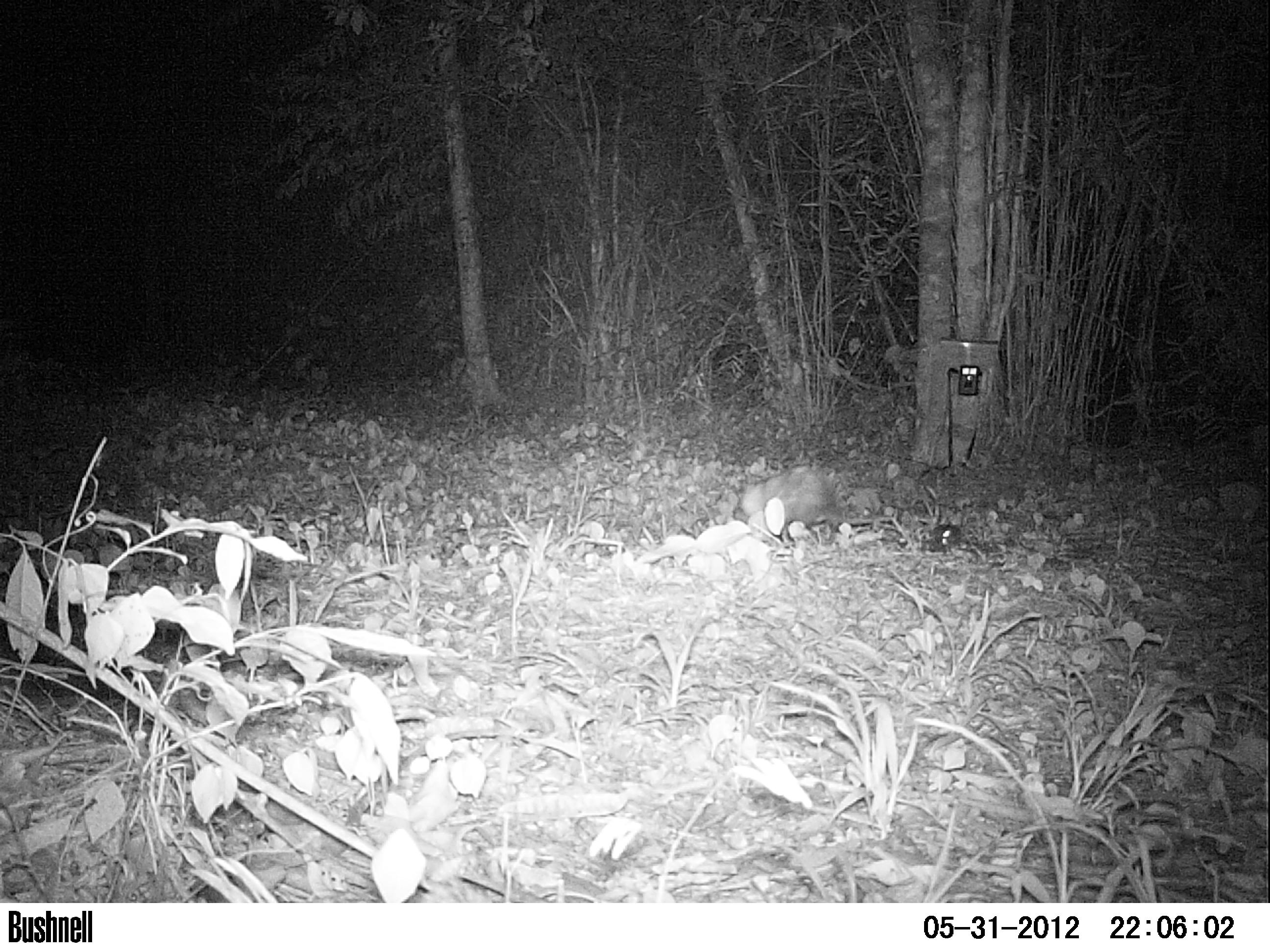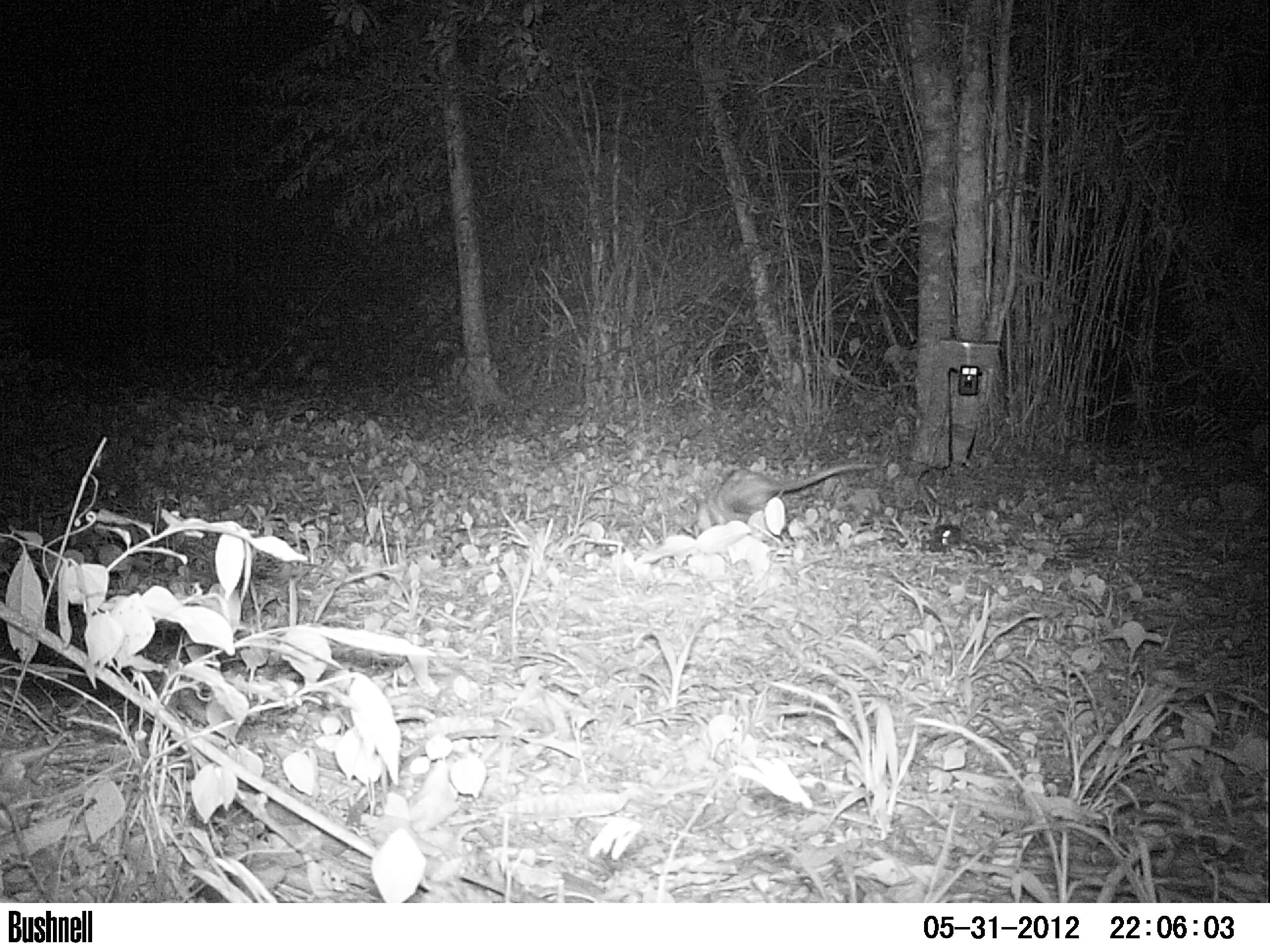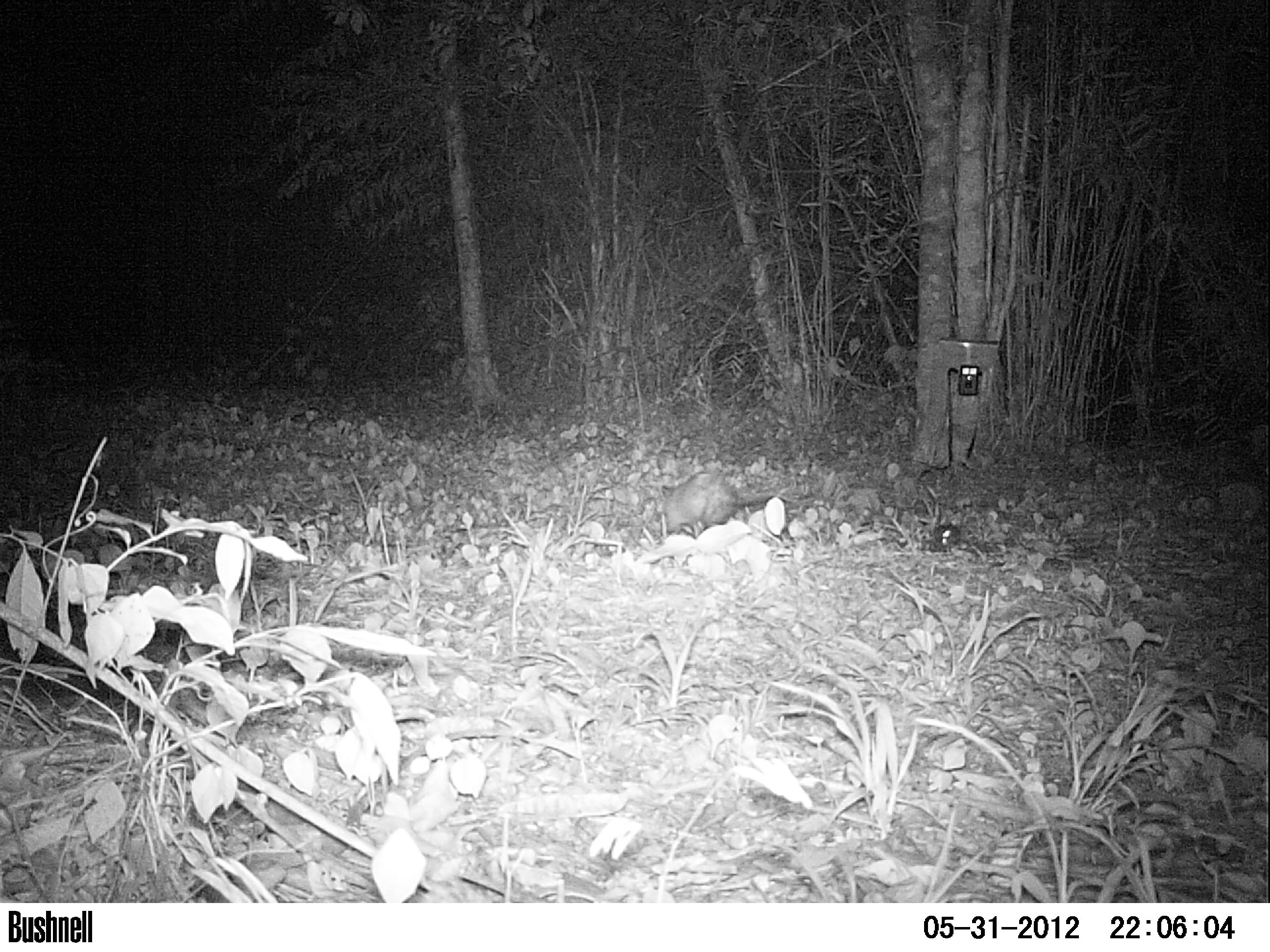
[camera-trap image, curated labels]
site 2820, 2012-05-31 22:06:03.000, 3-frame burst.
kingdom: Animalia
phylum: Chordata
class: Mammalia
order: Didelphimorphia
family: Didelphidae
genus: Didelphis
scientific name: Didelphis virginiana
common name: virginia opossum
Didelphis virginiana (virginia opossum), count 1, age adult.